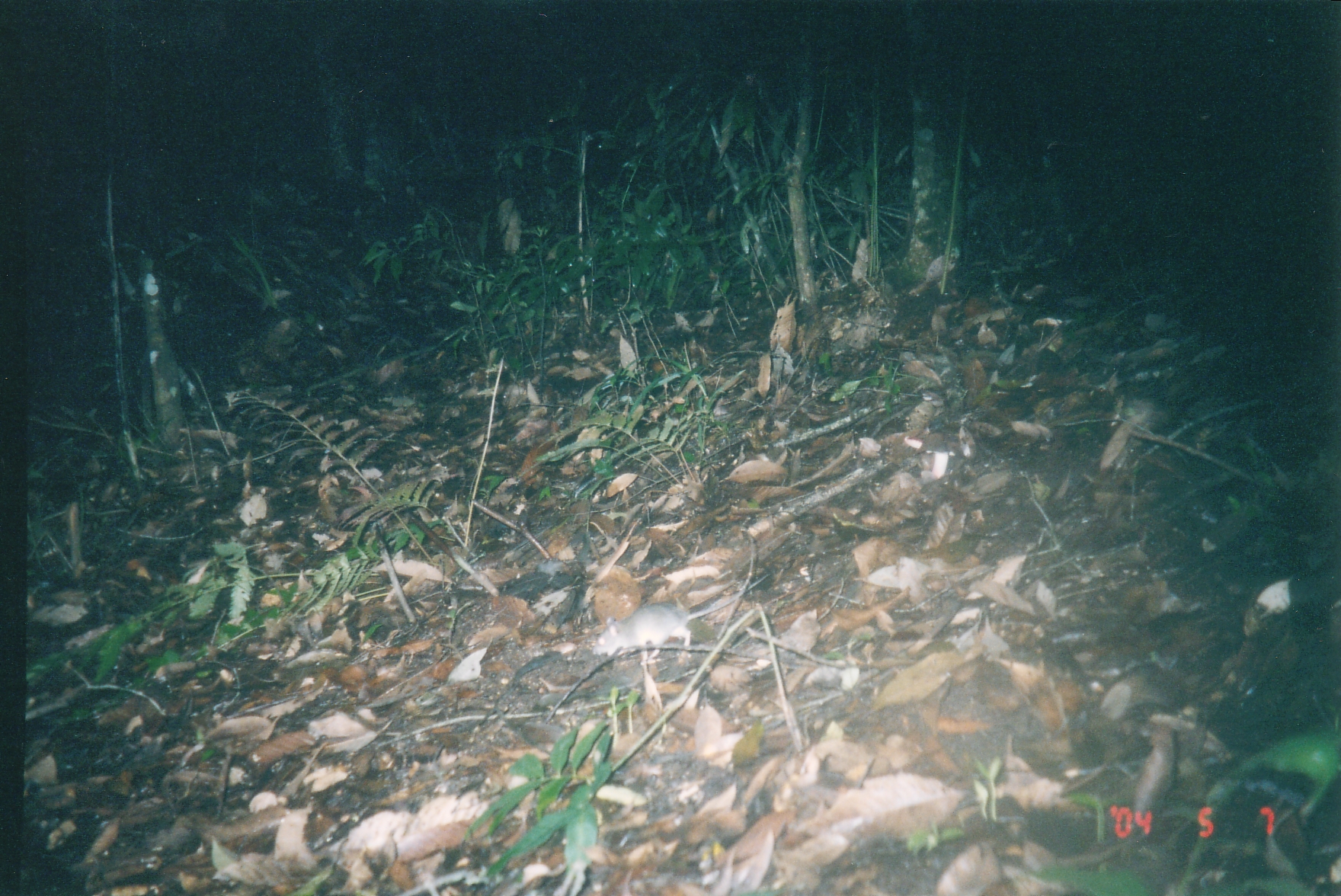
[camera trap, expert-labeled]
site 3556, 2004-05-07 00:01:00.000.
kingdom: Animalia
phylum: Chordata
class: Mammalia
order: Rodentia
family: Muridae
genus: Rattus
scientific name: Rattus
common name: rodent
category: unknown rat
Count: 1.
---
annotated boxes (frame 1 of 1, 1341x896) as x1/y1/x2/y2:
unknown rat: 592/571/771/666